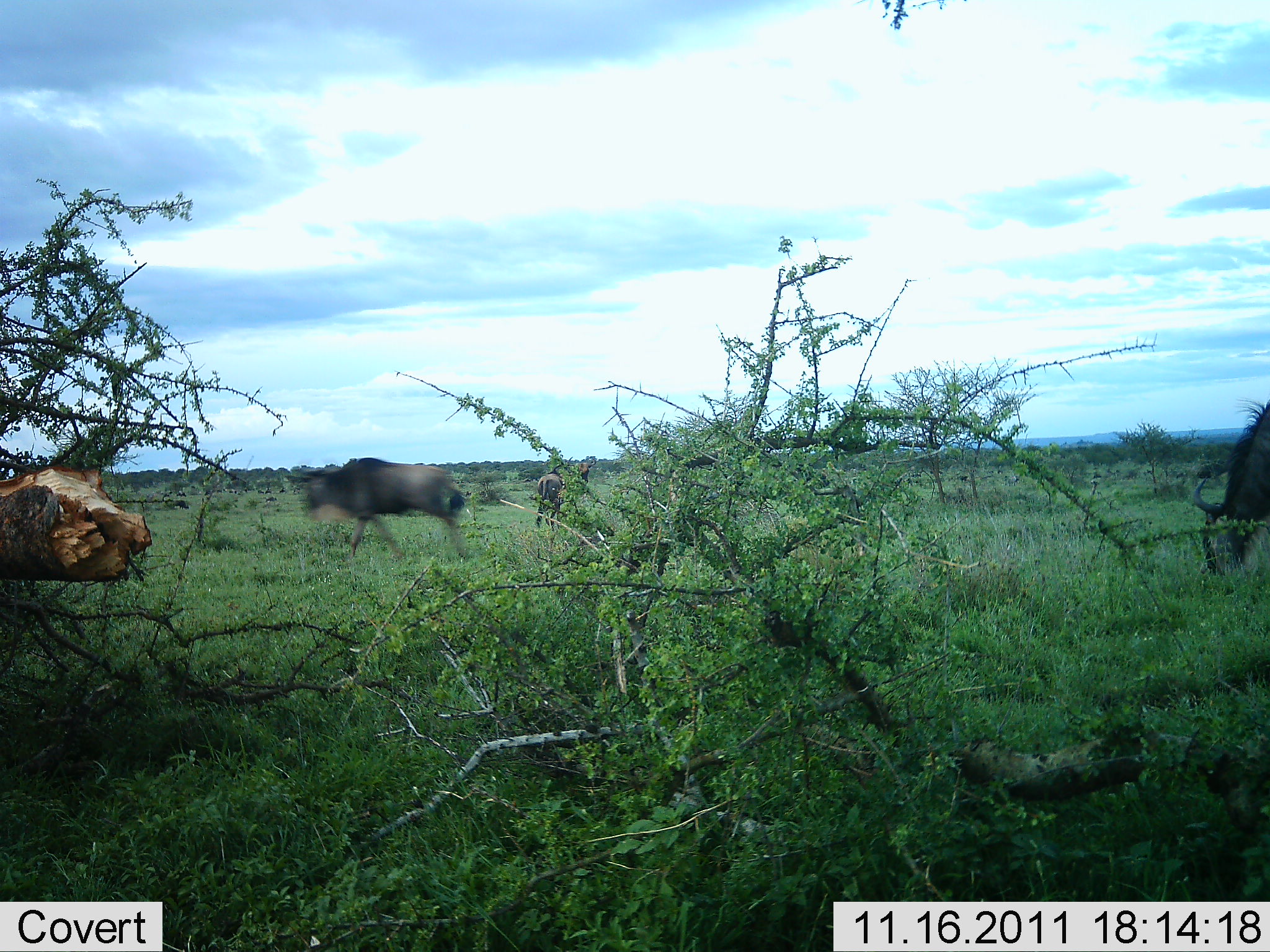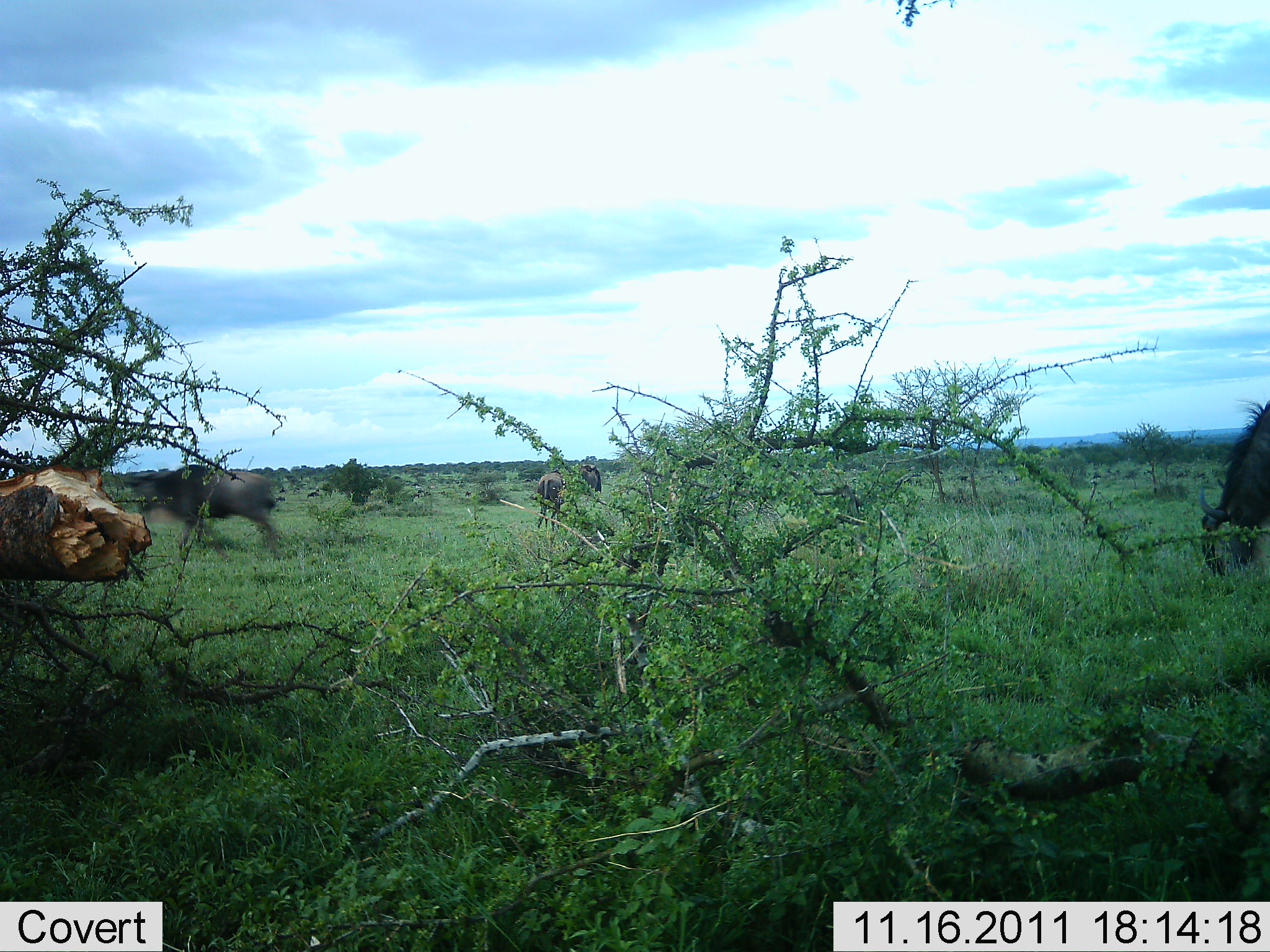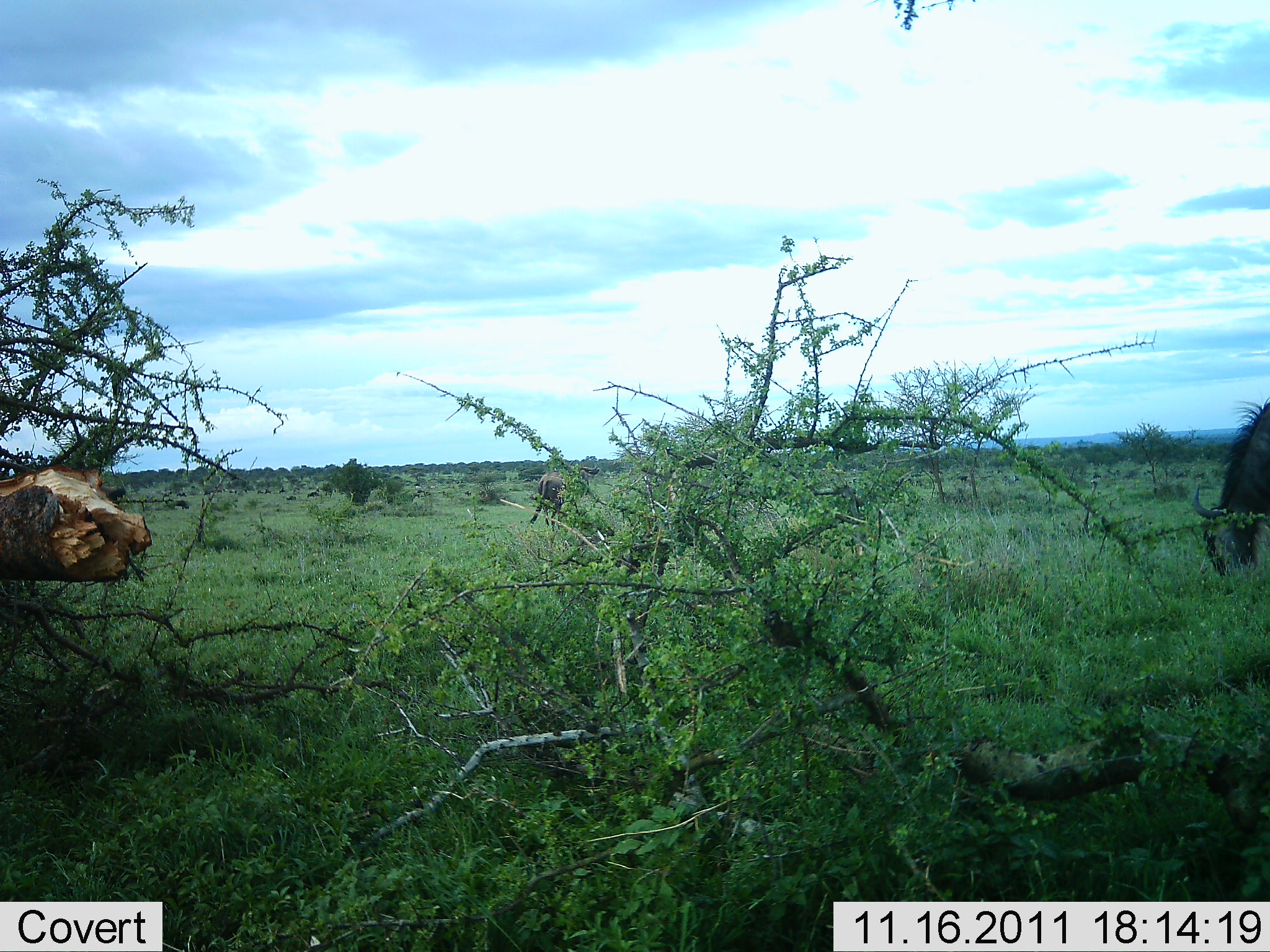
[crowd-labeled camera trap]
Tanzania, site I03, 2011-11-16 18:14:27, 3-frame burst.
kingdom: Animalia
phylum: Chordata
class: Mammalia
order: Artiodactyla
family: Bovidae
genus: Connochaetes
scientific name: Connochaetes taurinus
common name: blue wildebeest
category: wildebeest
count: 5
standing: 45%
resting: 0%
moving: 100%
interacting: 0%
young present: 0%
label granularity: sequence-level